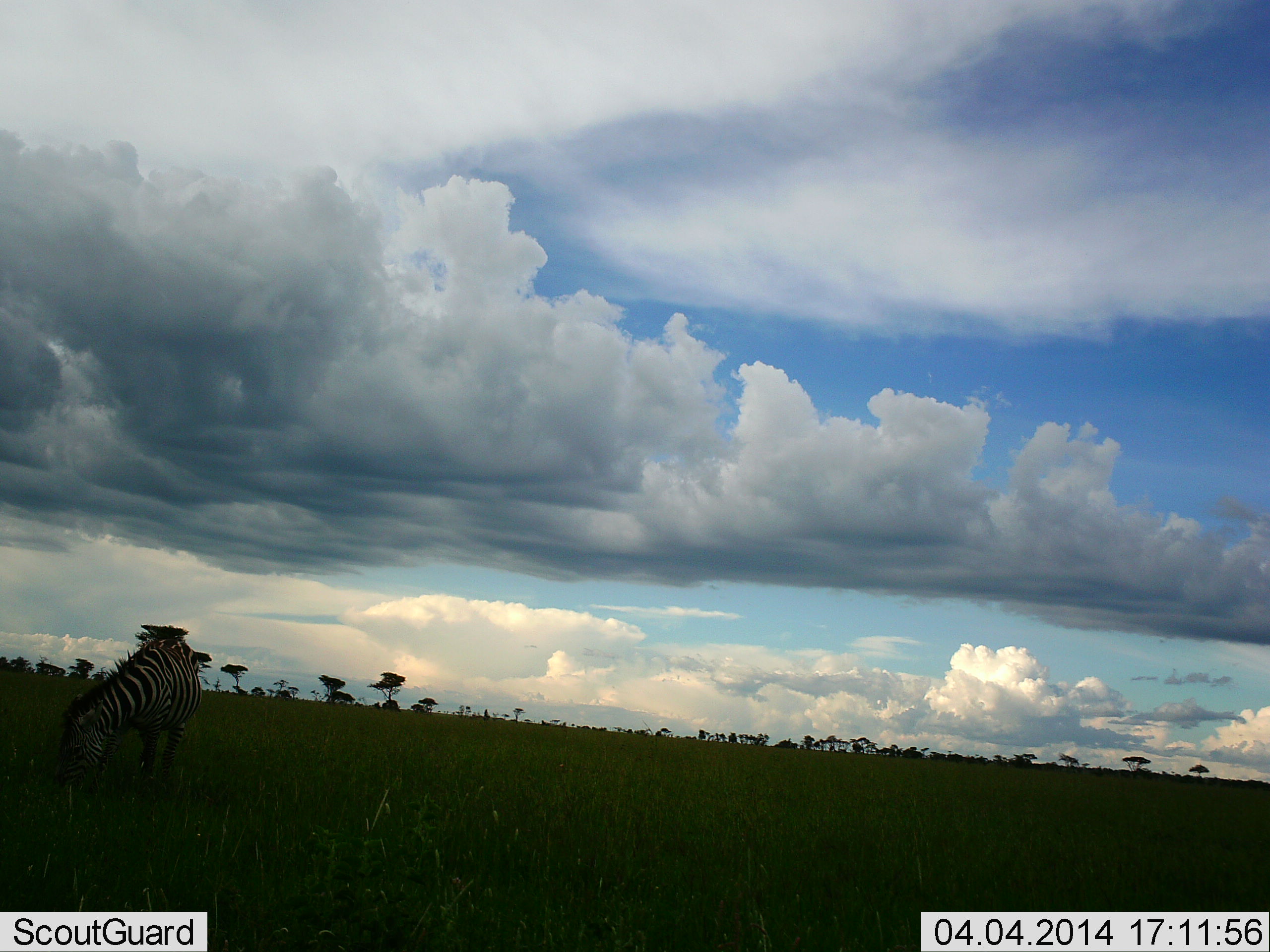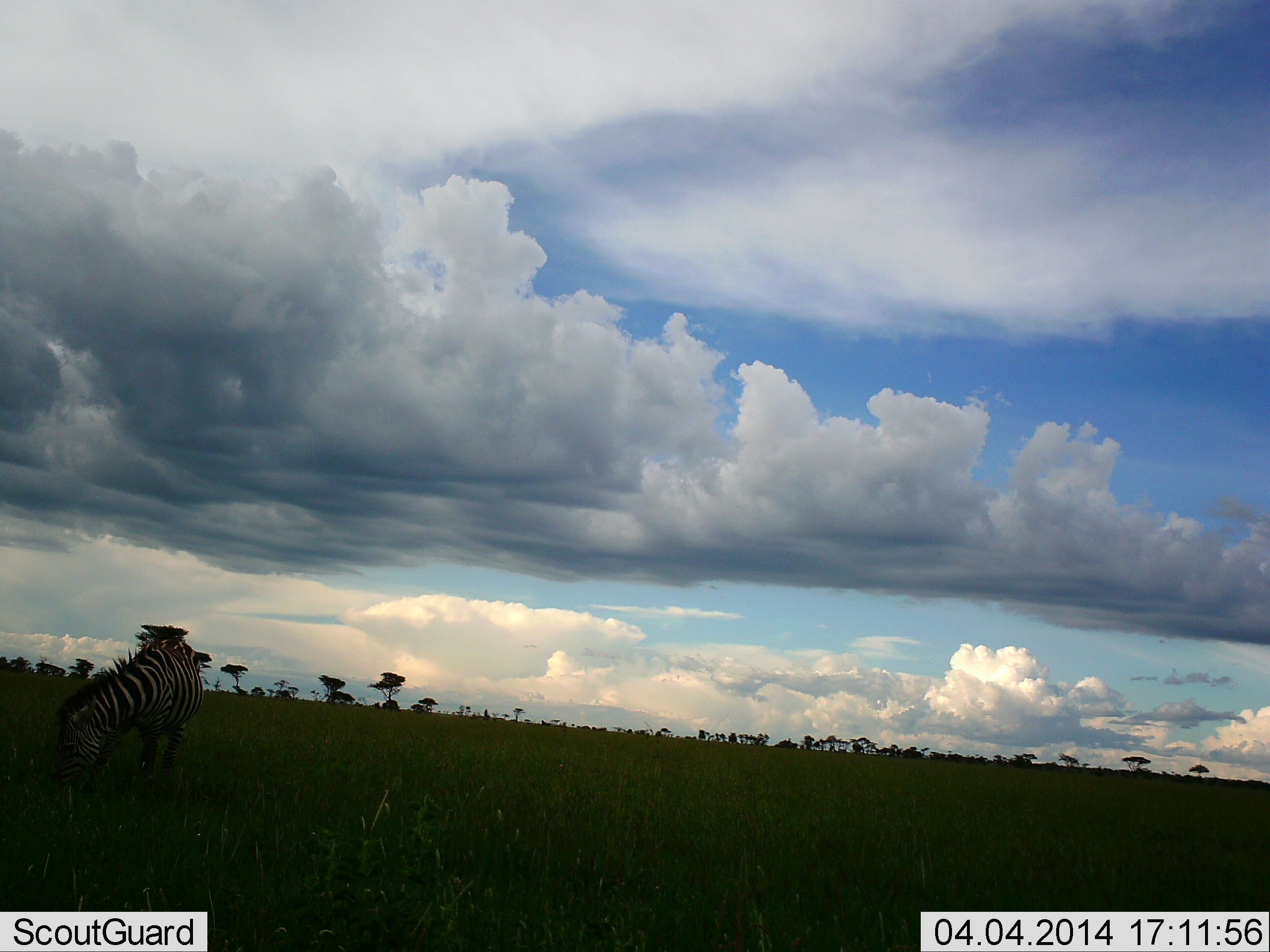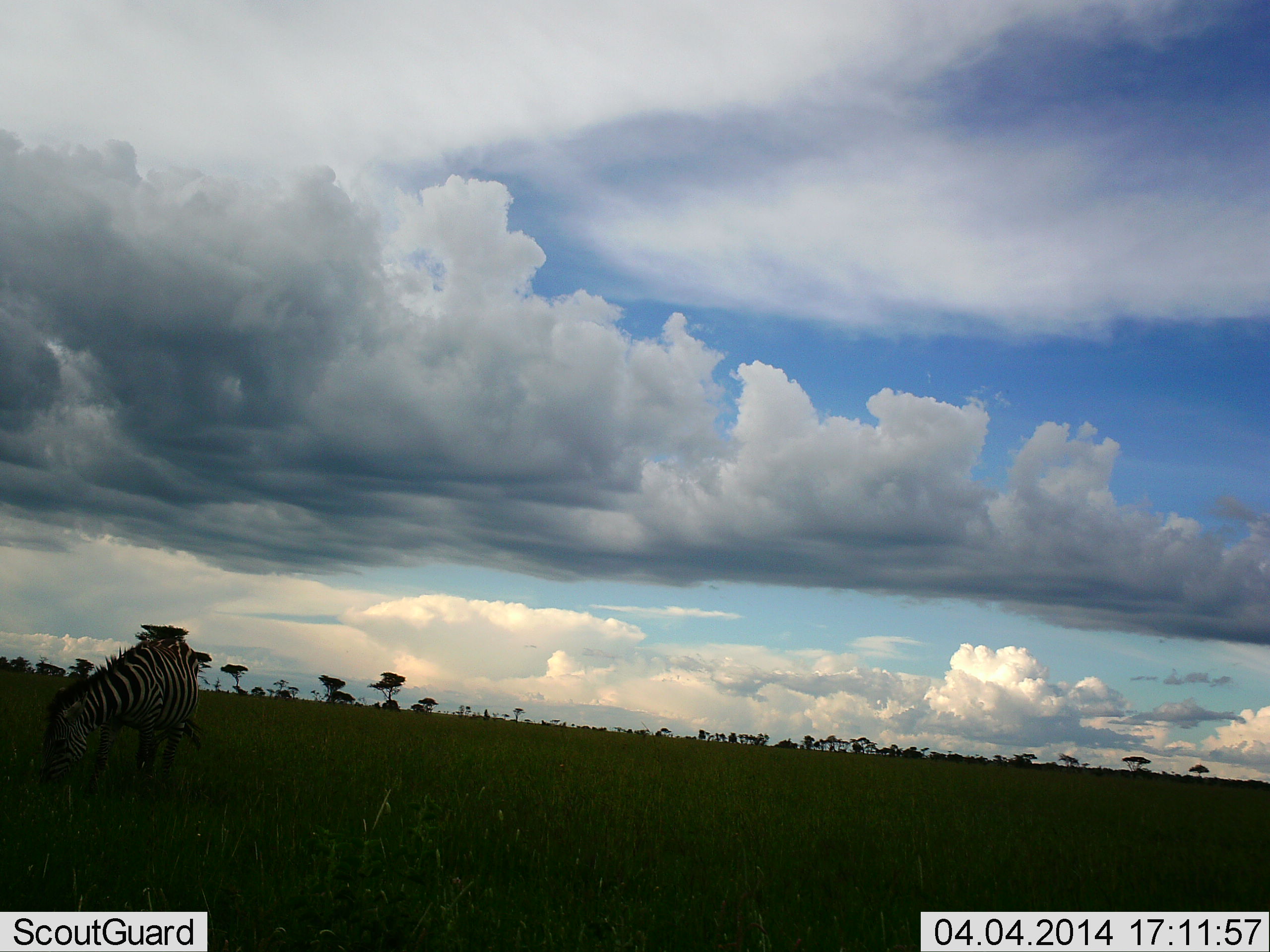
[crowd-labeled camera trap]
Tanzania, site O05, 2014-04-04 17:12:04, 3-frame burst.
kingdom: Animalia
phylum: Chordata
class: Mammalia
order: Perissodactyla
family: Equidae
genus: Equus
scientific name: Equus quagga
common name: plains zebra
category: zebra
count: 1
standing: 18%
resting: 1%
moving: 8%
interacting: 0%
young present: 0%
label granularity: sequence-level